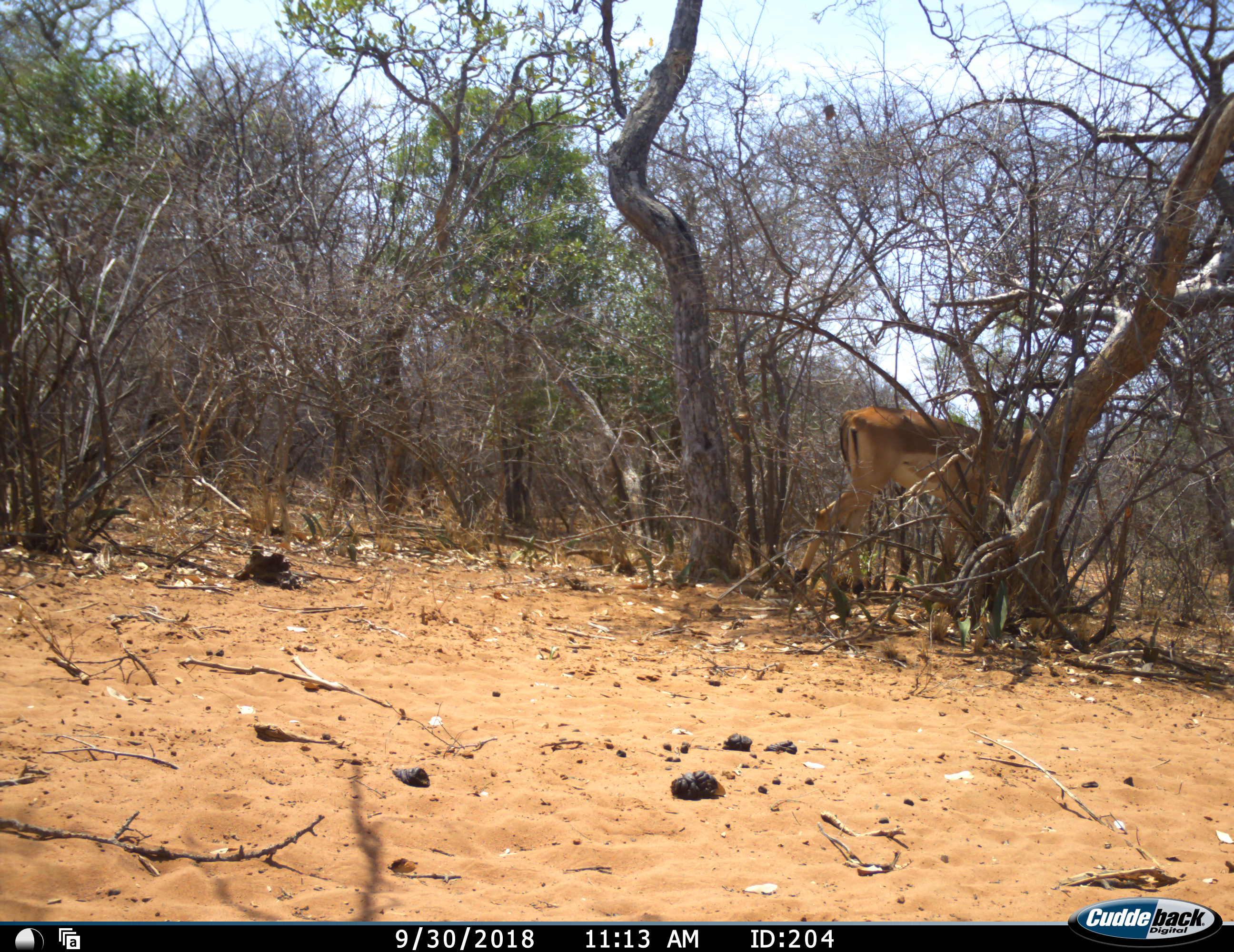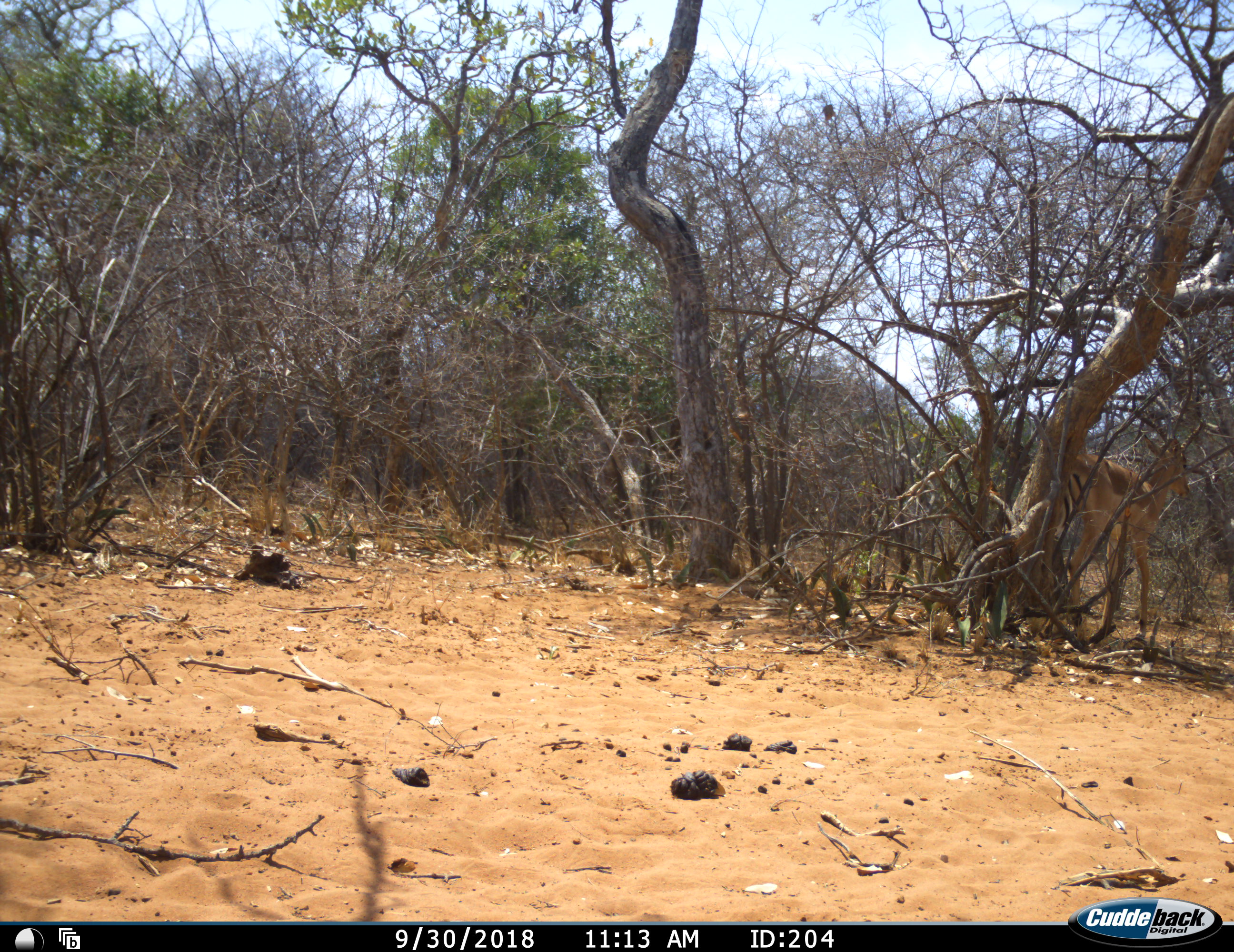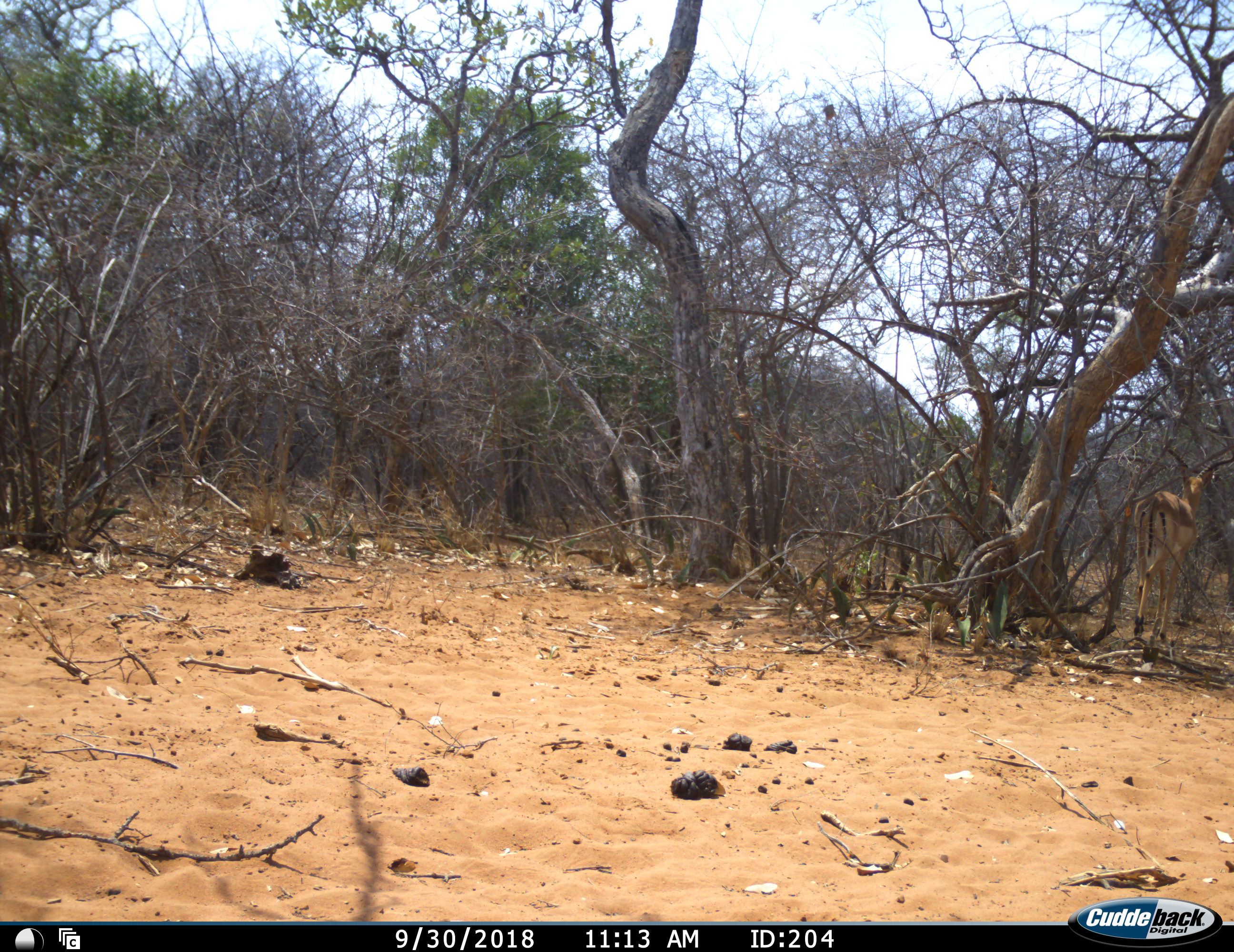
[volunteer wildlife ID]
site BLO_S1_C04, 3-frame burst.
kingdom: Animalia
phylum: Chordata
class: Mammalia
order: Artiodactyla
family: Bovidae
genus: Aepyceros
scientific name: Aepyceros melampus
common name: impala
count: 1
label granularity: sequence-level